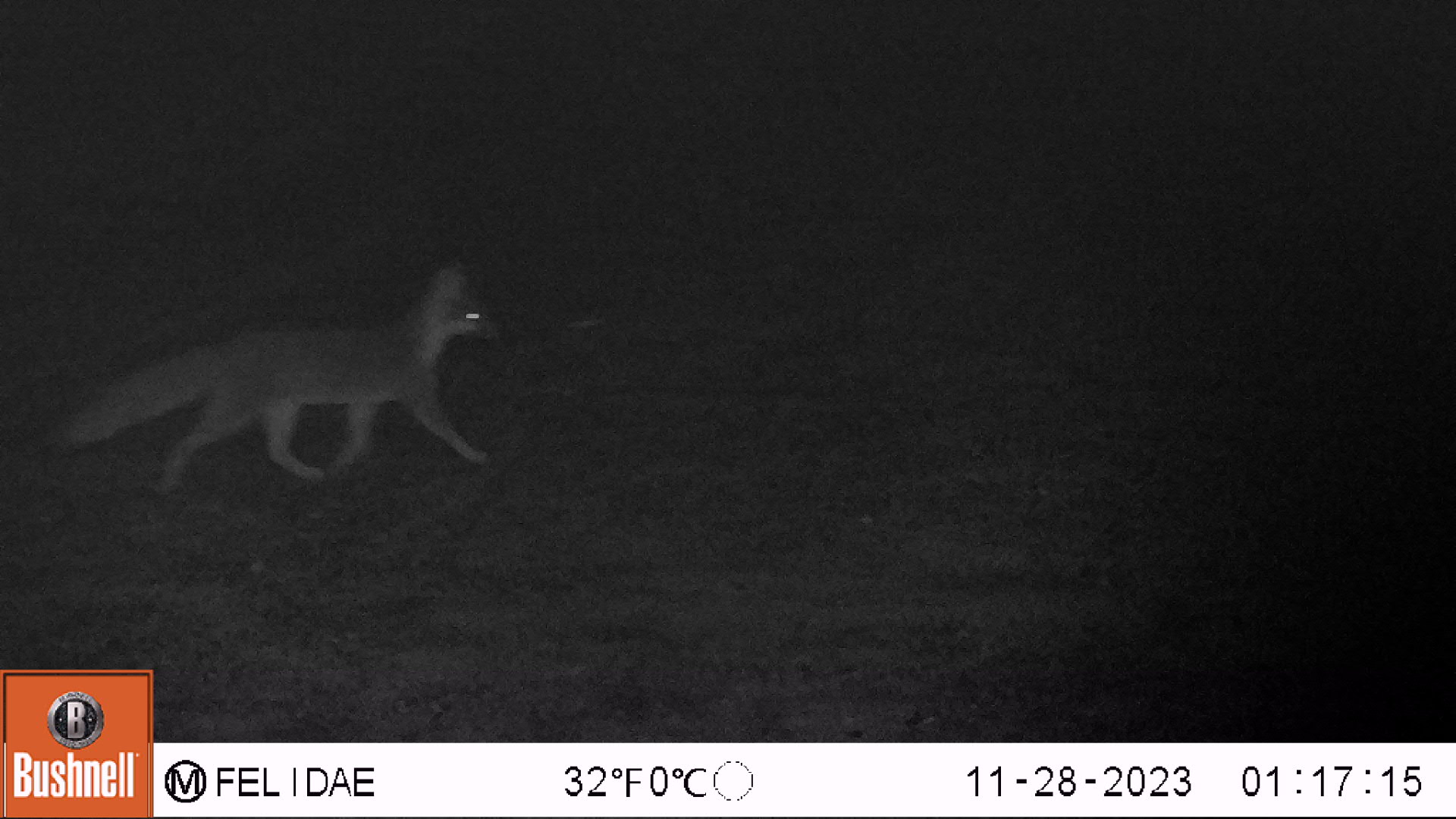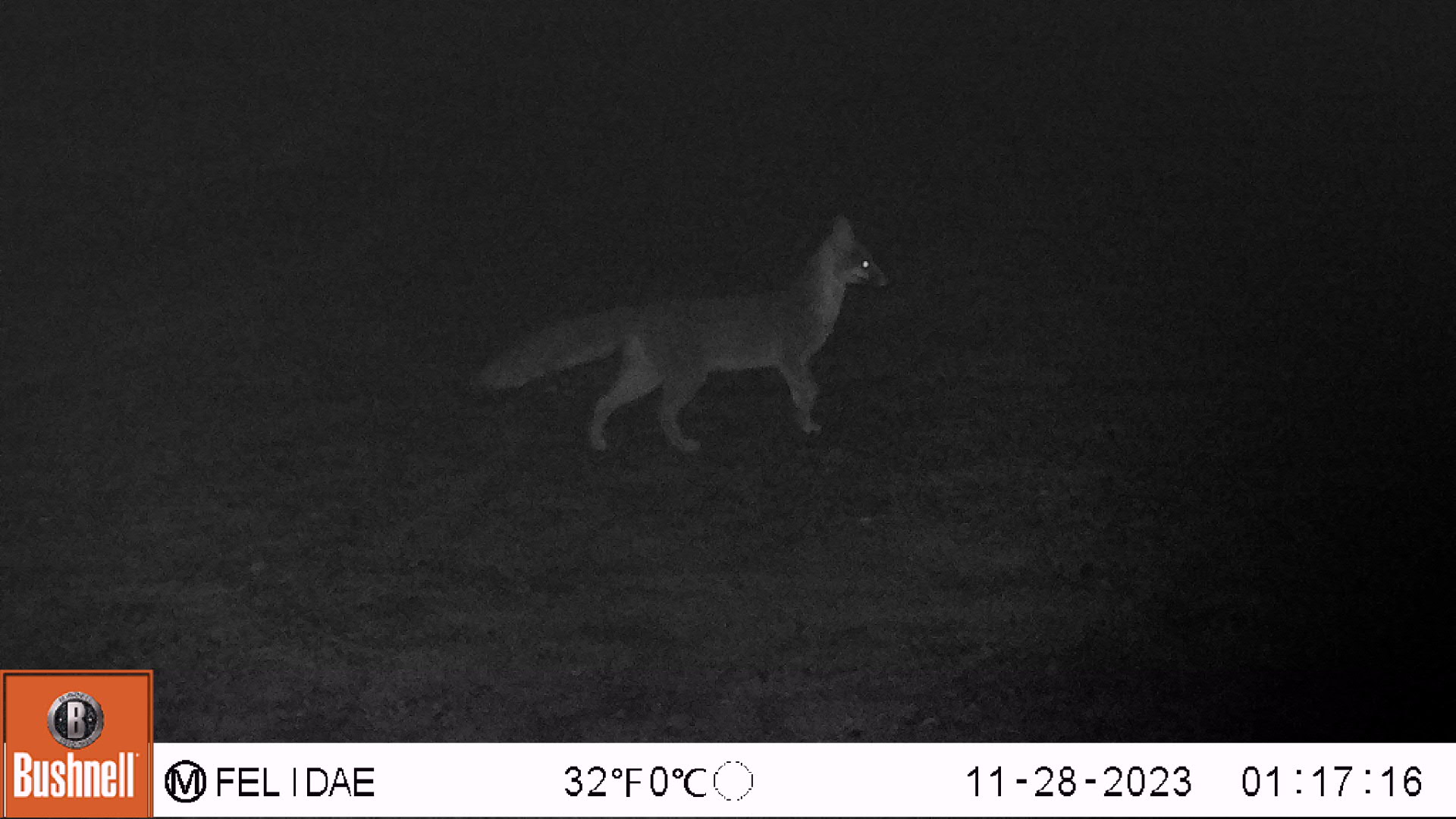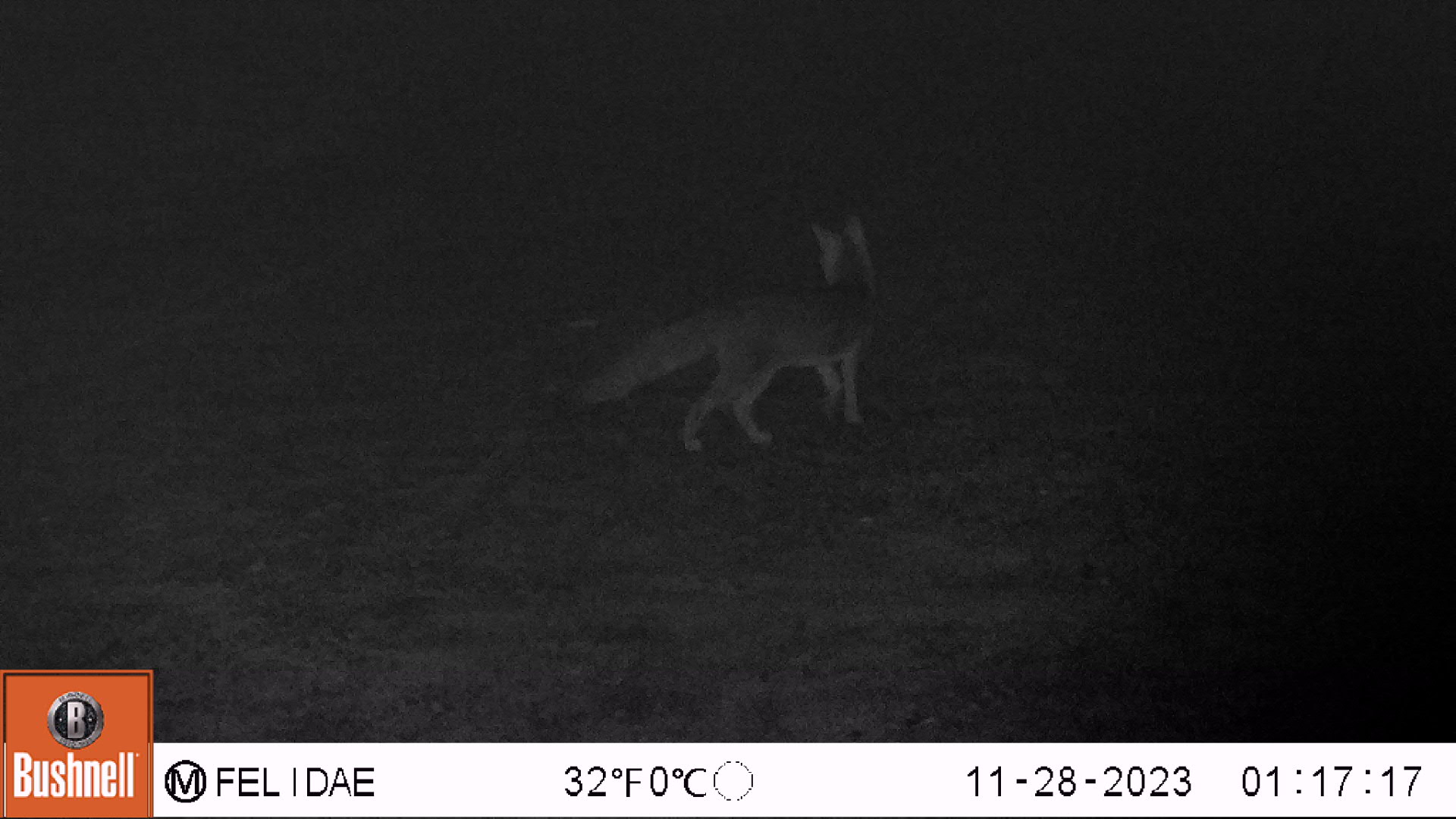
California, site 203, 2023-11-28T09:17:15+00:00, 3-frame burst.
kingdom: Animalia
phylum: Chordata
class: Mammalia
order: Carnivora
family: Canidae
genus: Urocyon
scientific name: Urocyon cinereoargenteus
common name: gray fox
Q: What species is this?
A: Gray fox (Urocyon cinereoargenteus).